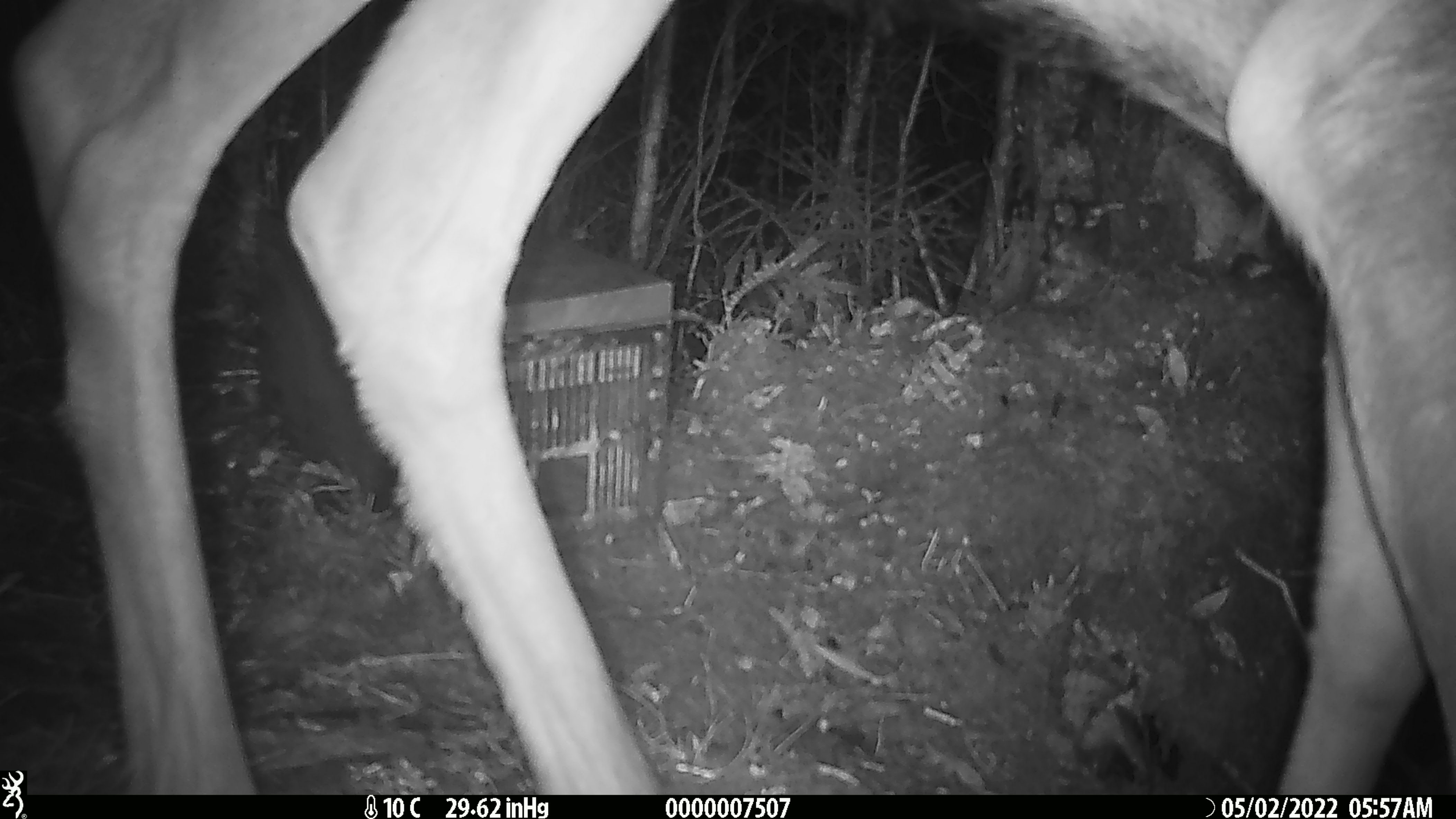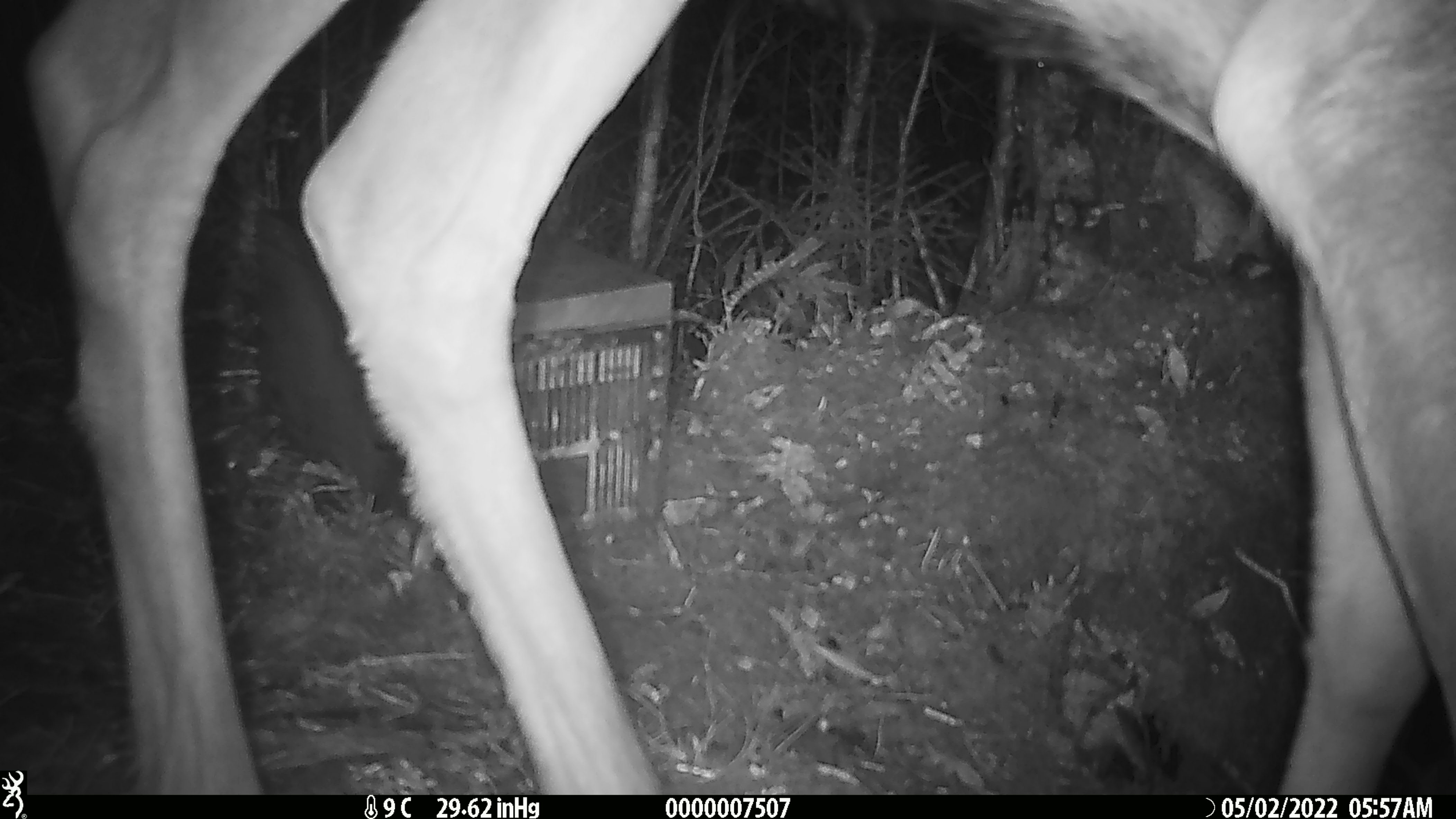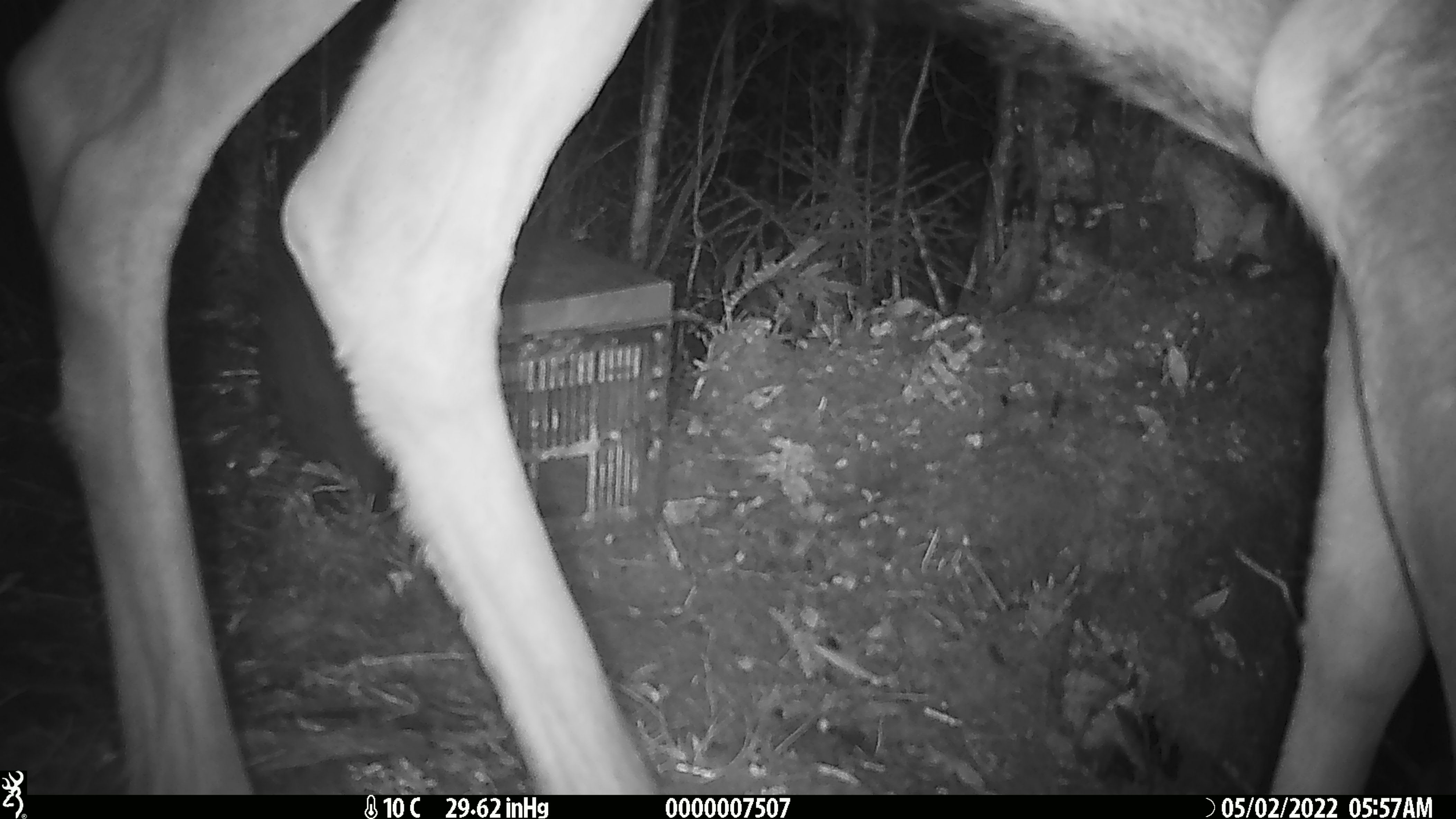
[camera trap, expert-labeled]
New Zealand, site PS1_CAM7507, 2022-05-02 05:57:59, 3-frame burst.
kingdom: Animalia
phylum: Chordata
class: Mammalia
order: Artiodactyla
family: Cervidae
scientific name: Cervidae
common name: deer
Deer (Cervidae).